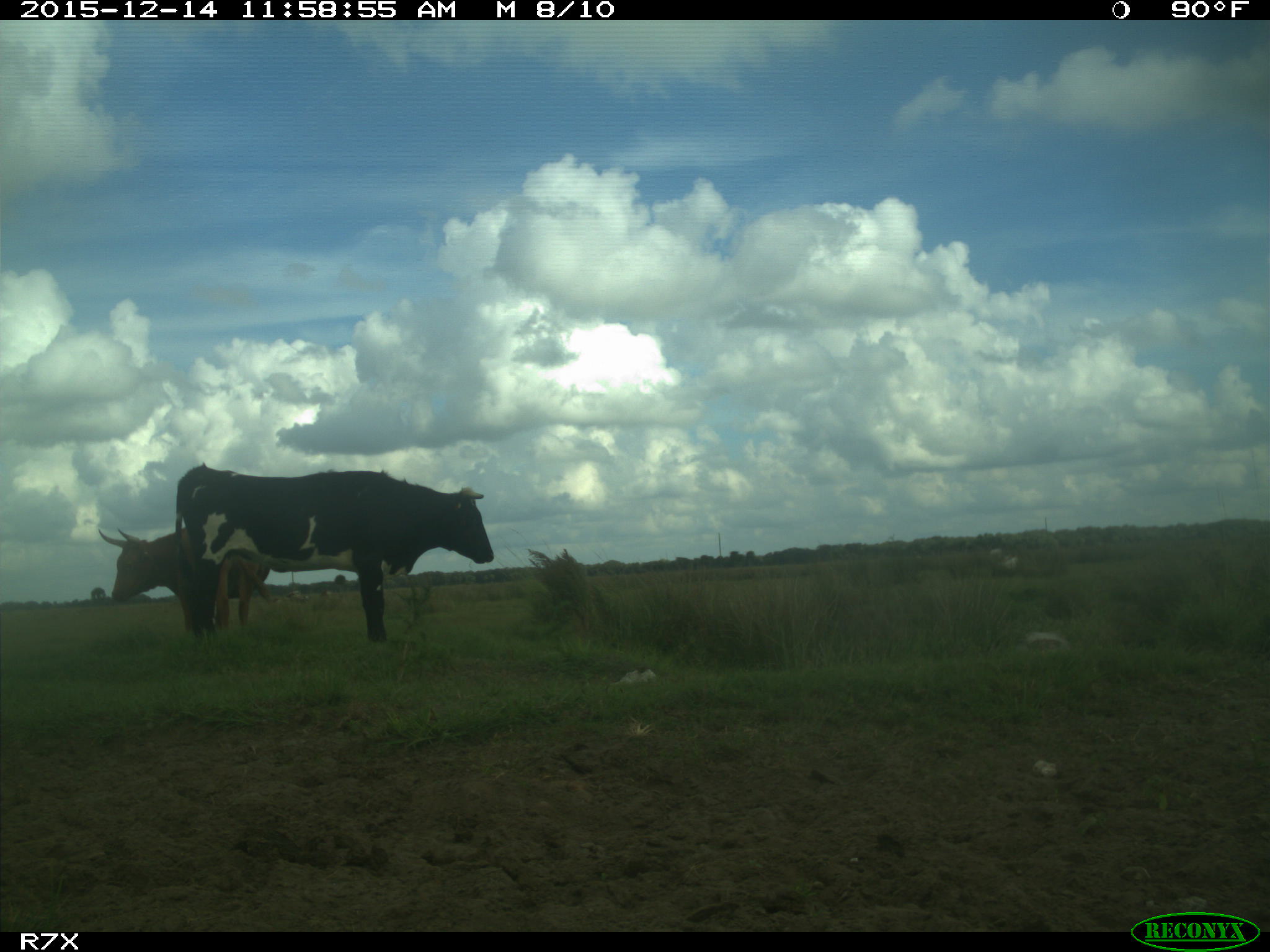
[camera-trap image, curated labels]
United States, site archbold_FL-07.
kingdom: Animalia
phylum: Chordata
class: Mammalia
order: Artiodactyla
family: Bovidae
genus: Bos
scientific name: Bos taurus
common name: domestic cow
Bos taurus (domestic cow).